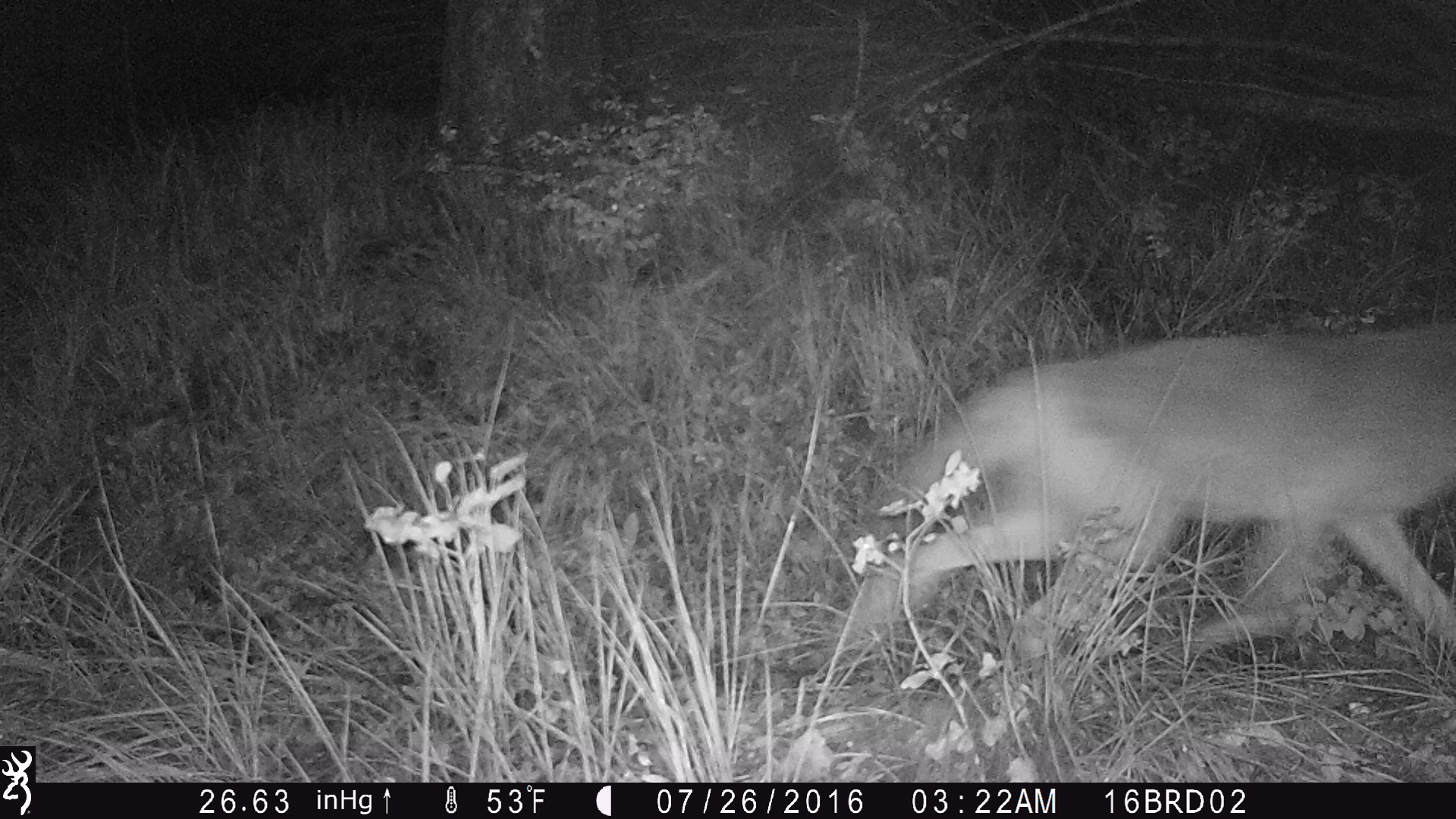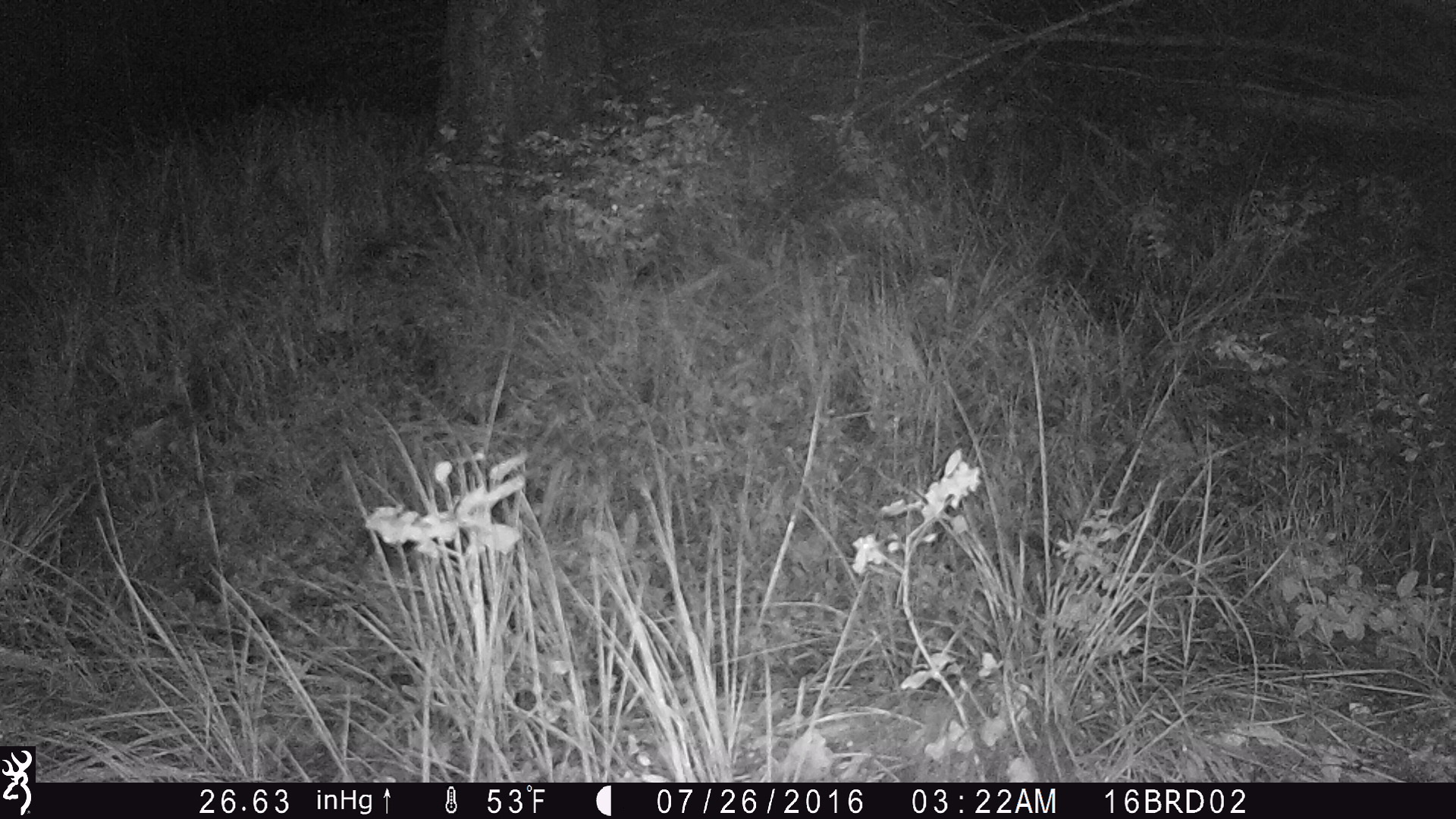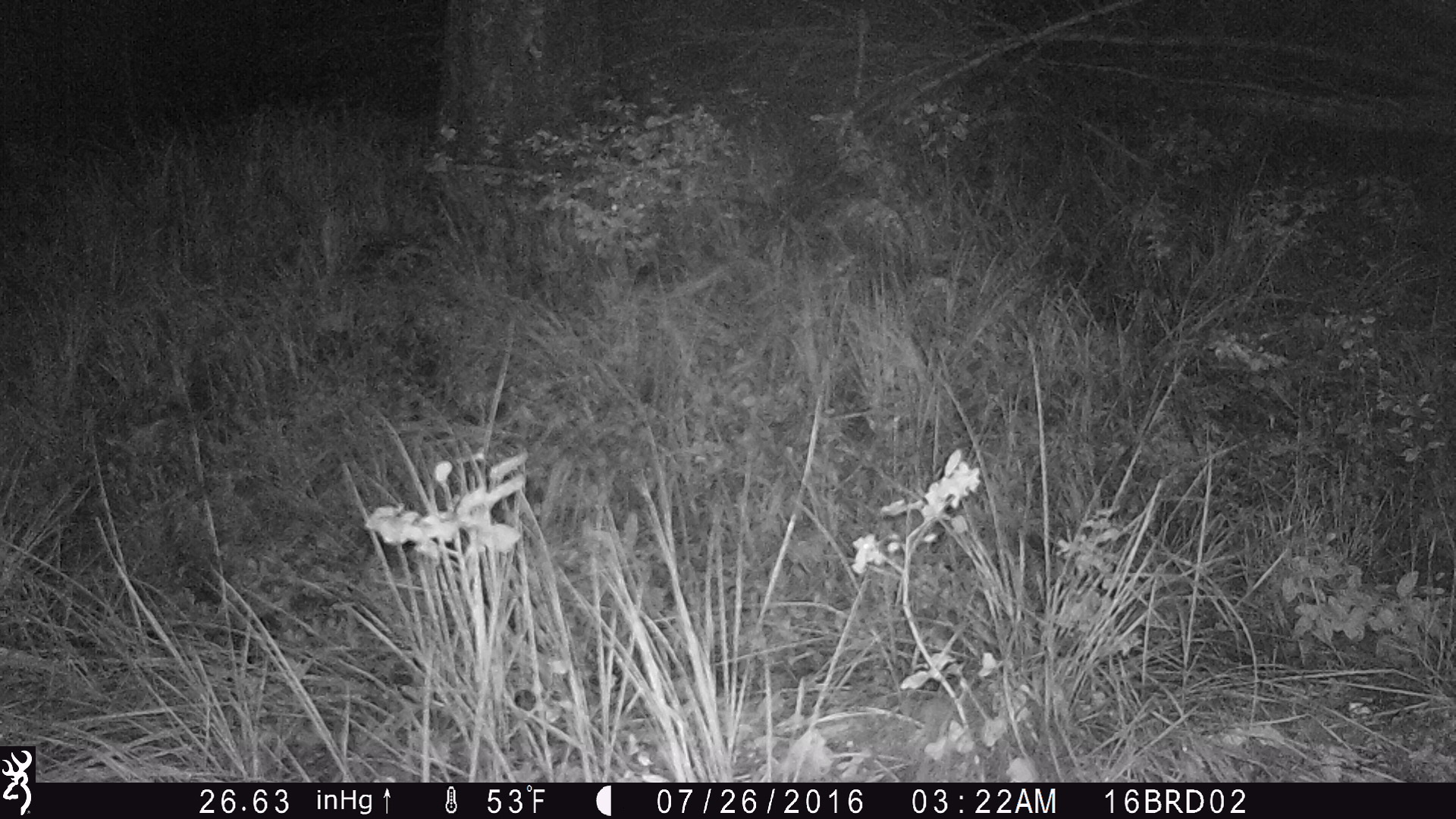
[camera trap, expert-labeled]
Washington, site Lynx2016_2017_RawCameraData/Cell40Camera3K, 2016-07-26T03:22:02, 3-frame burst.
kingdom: Animalia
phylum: Chordata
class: Mammalia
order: Carnivora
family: Canidae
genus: Canis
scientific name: Canis latrans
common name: coyote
Canis latrans (coyote). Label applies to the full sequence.